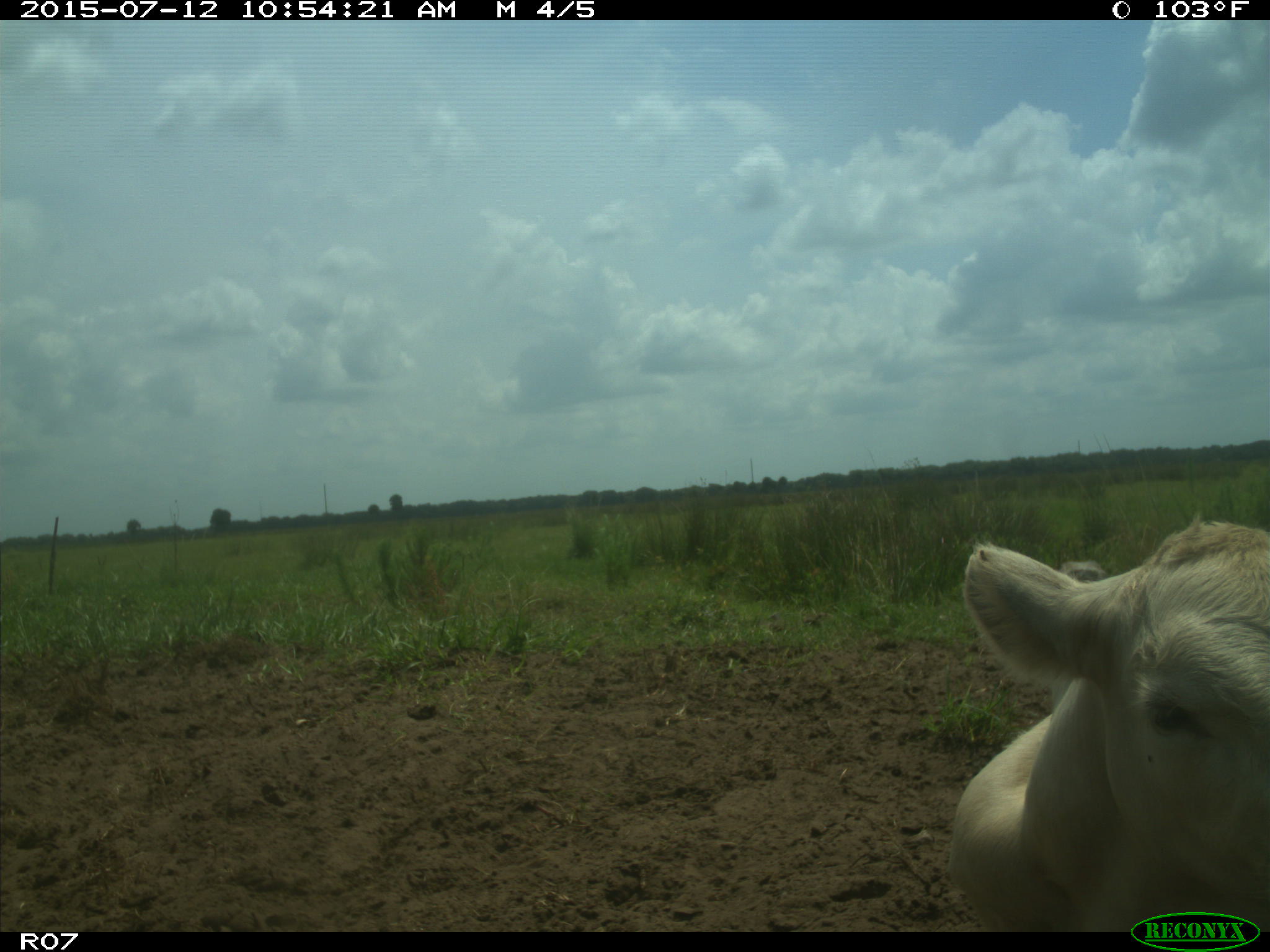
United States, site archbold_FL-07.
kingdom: Animalia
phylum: Chordata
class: Mammalia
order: Artiodactyla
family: Bovidae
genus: Bos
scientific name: Bos taurus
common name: domestic cow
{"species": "Bos taurus (domestic cow)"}